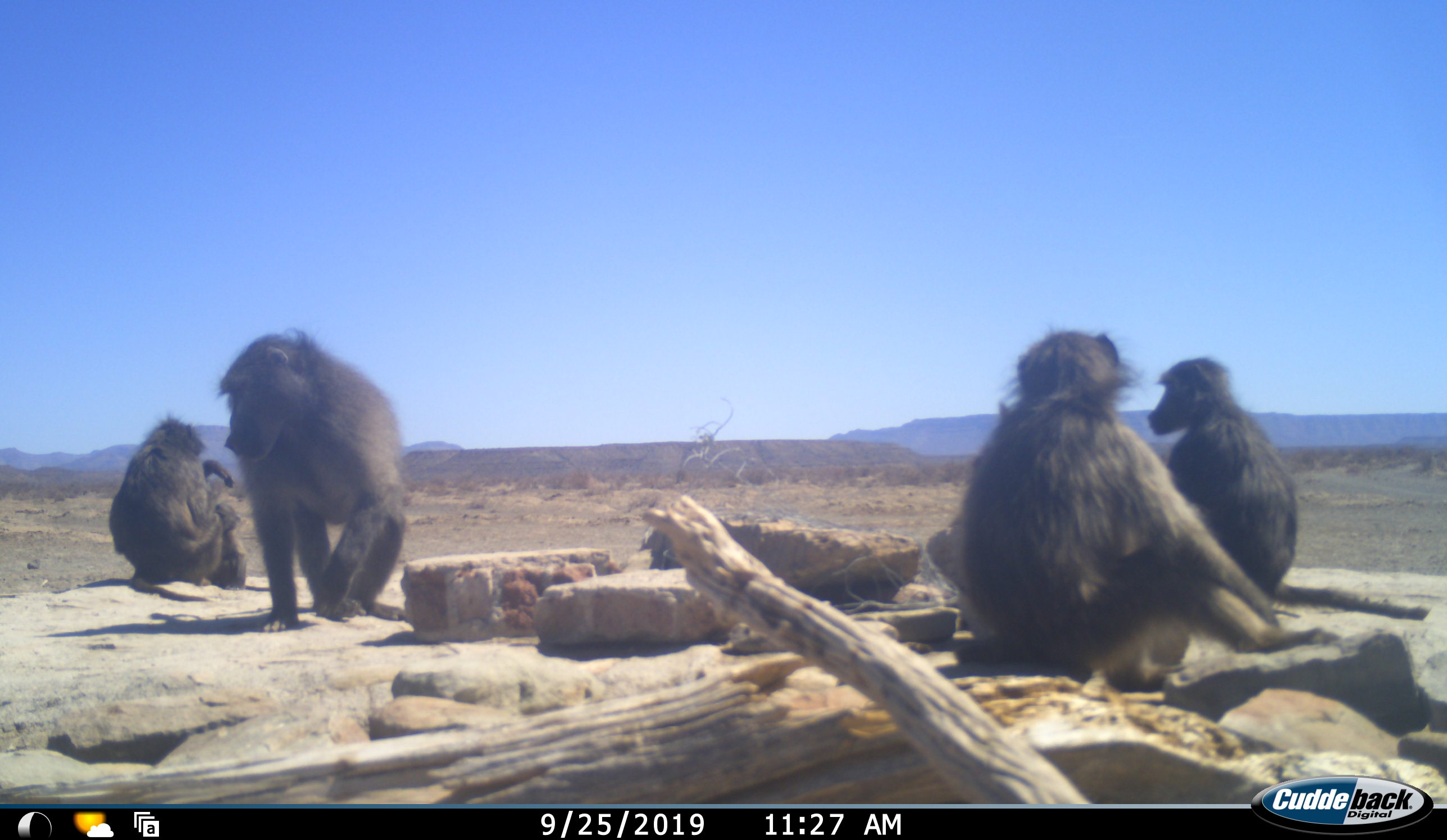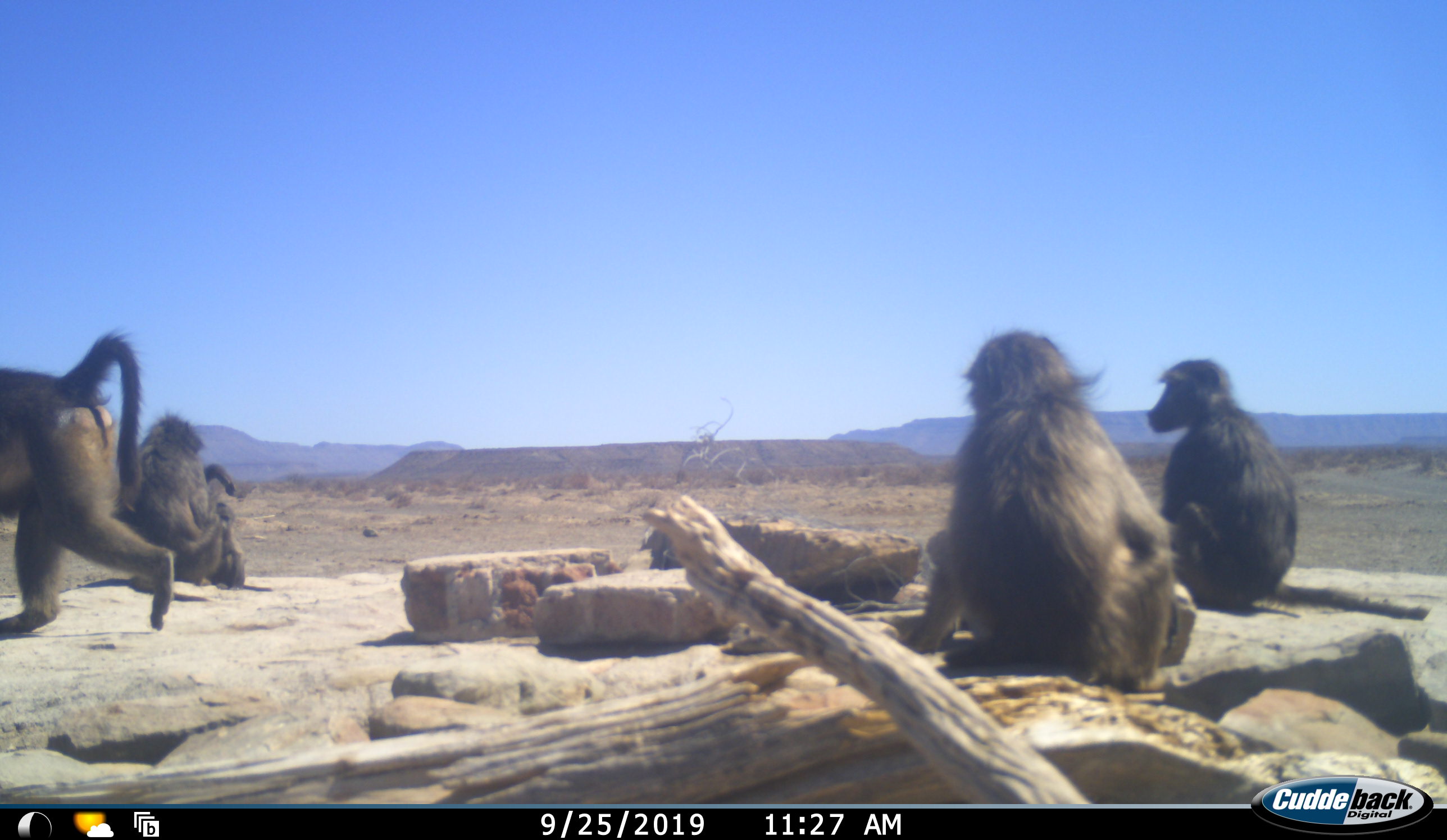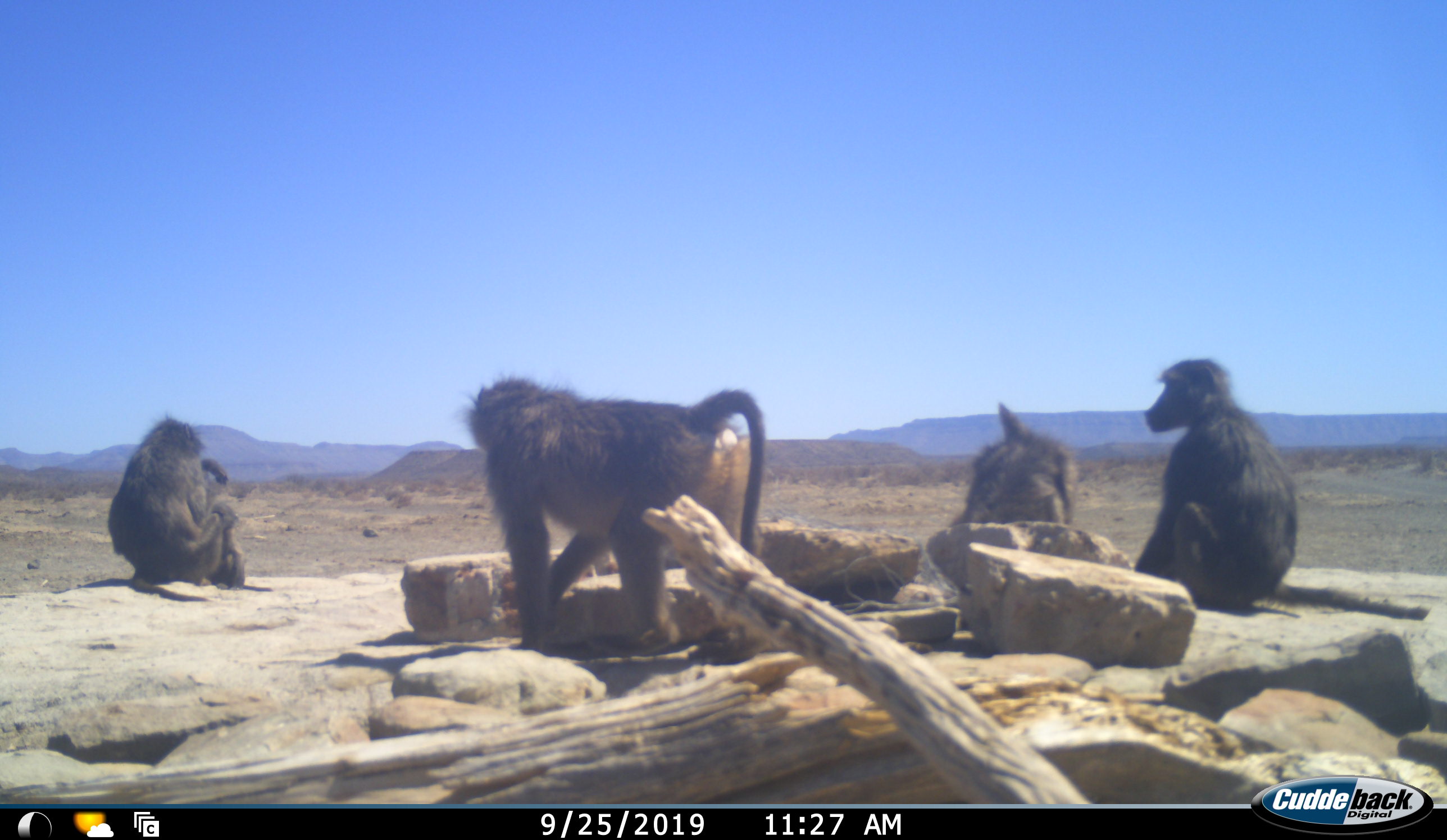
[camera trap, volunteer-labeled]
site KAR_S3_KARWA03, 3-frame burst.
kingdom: Animalia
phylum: Chordata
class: Mammalia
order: Primates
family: Cercopithecidae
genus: Papio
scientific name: Papio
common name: baboon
Baboon (Papio), count 6. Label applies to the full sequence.